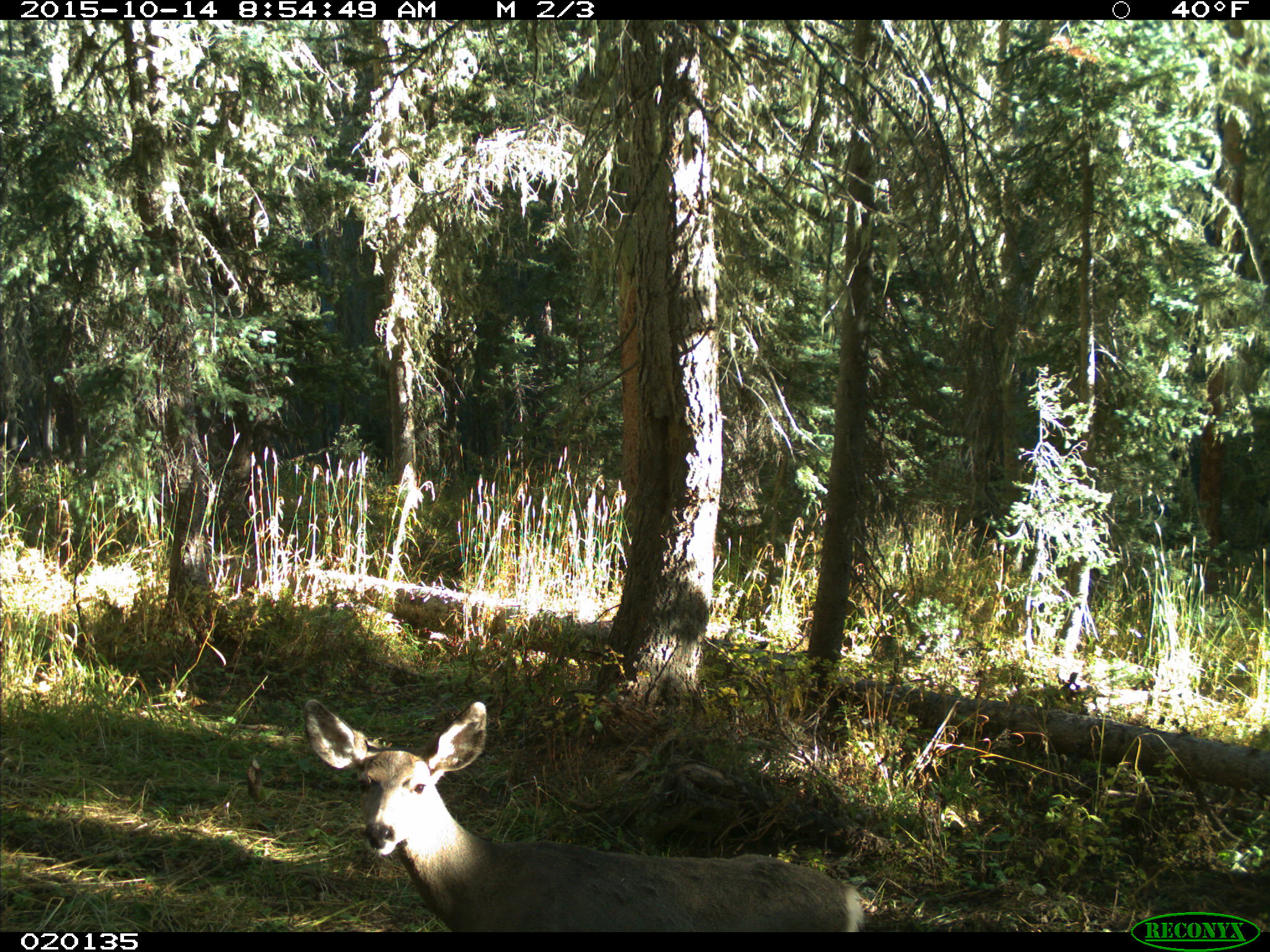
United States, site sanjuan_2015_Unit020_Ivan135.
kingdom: Animalia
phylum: Chordata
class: Mammalia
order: Artiodactyla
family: Cervidae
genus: Odocoileus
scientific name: Odocoileus hemionus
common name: mule deer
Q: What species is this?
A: Odocoileus hemionus (mule deer).